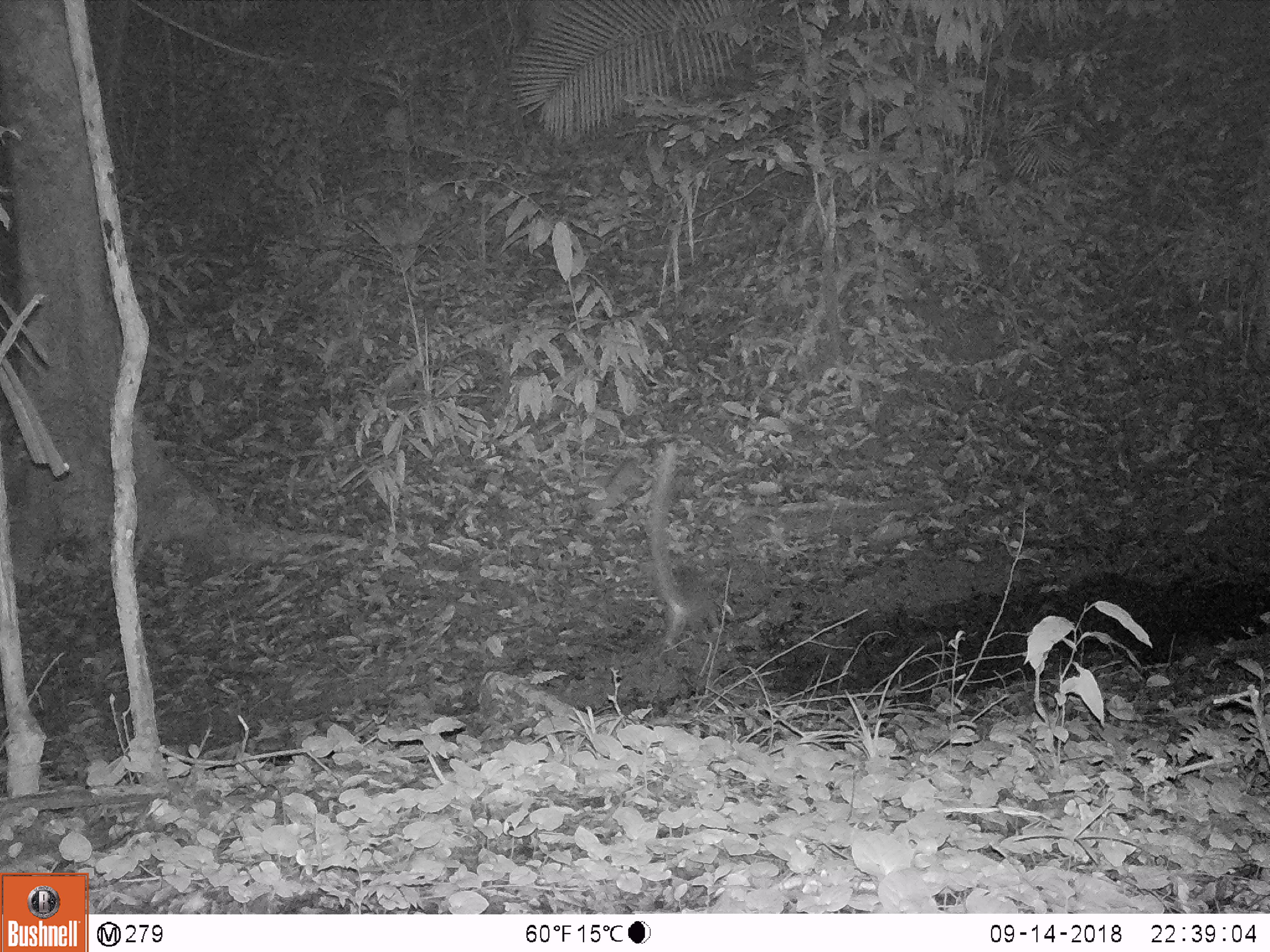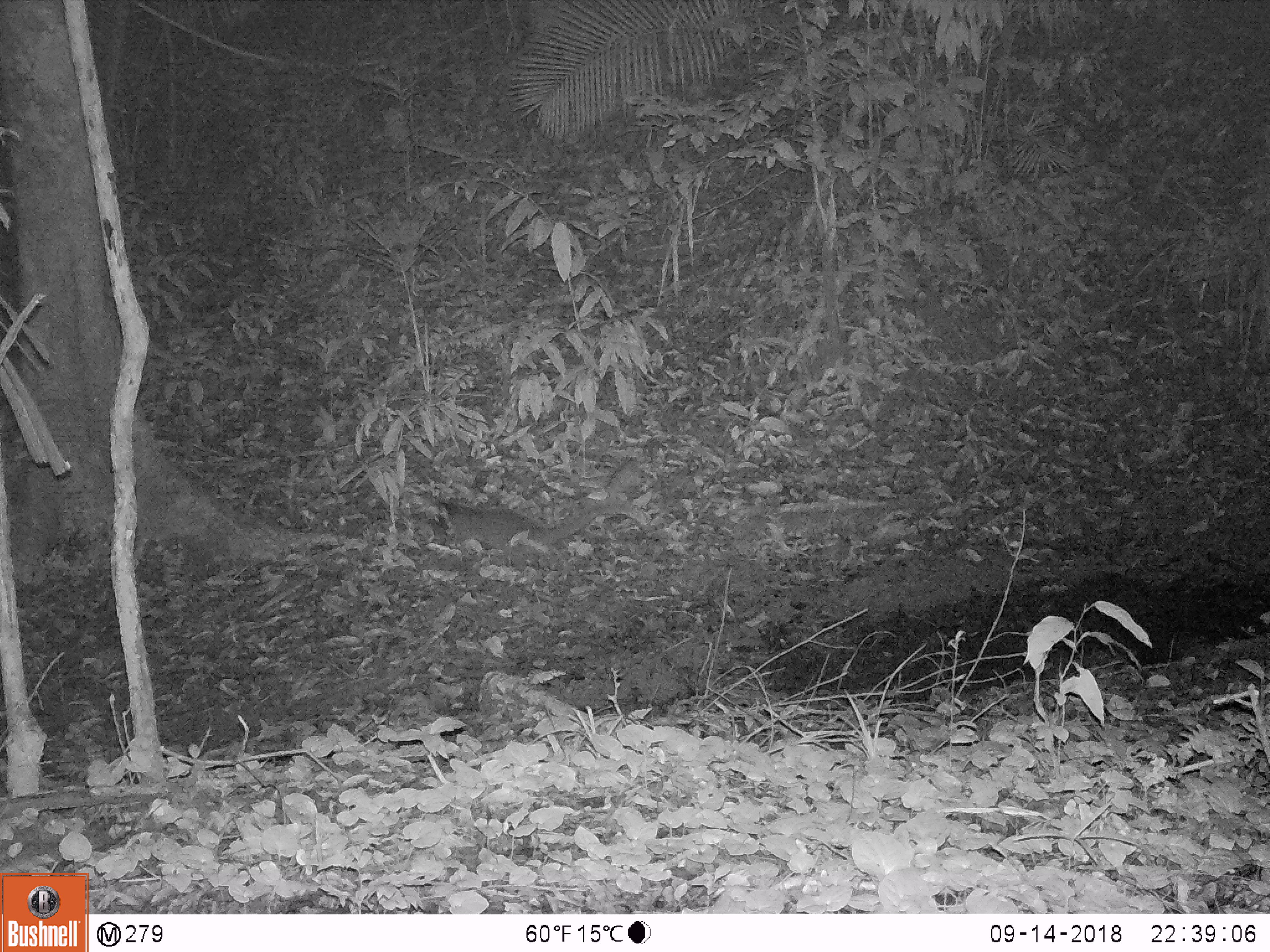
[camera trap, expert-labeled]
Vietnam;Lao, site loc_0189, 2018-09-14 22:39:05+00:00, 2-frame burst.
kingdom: Animalia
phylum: Chordata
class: Mammalia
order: Carnivora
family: Viverridae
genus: Paguma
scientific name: Paguma larvata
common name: masked palm civet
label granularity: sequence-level